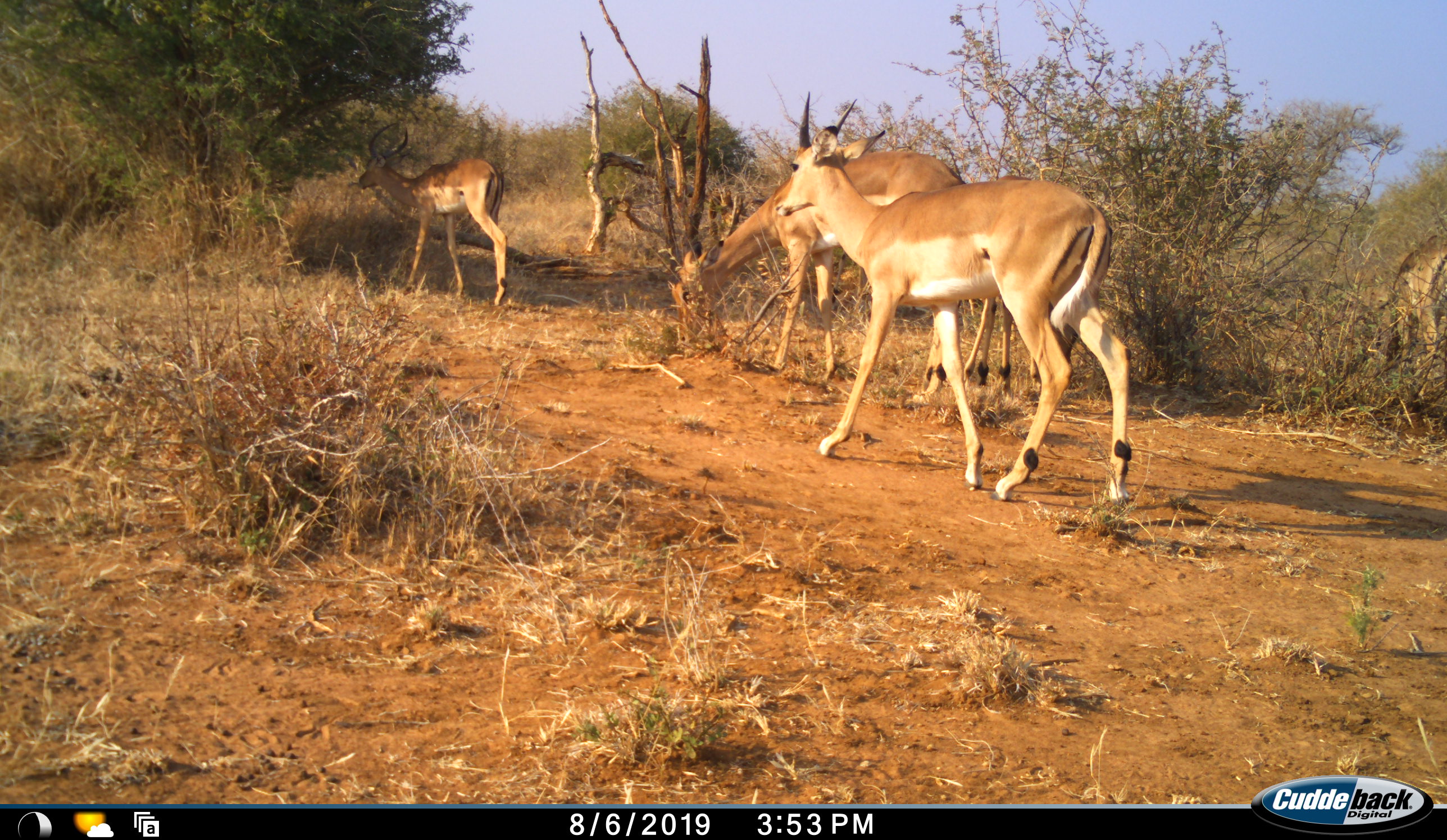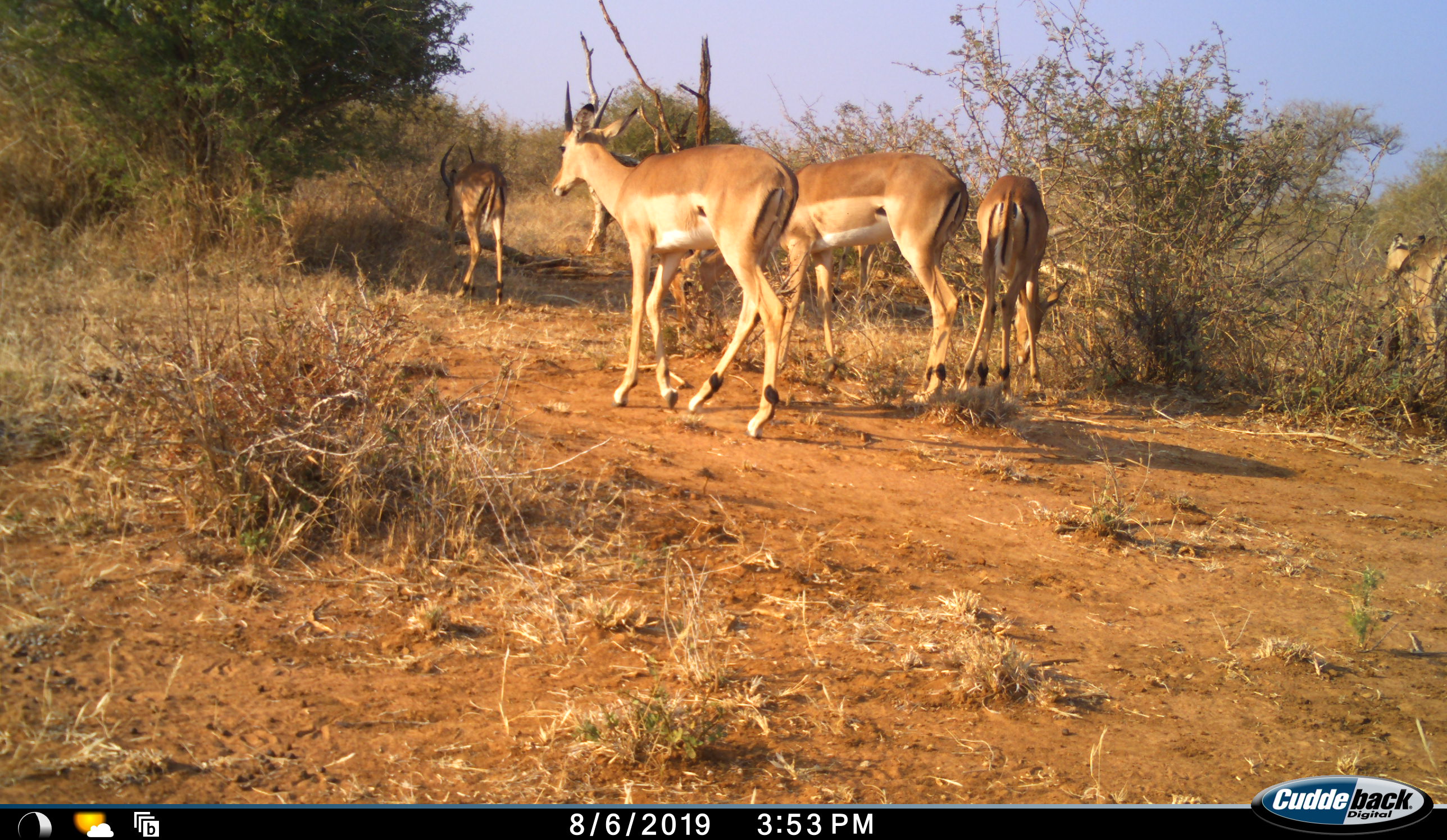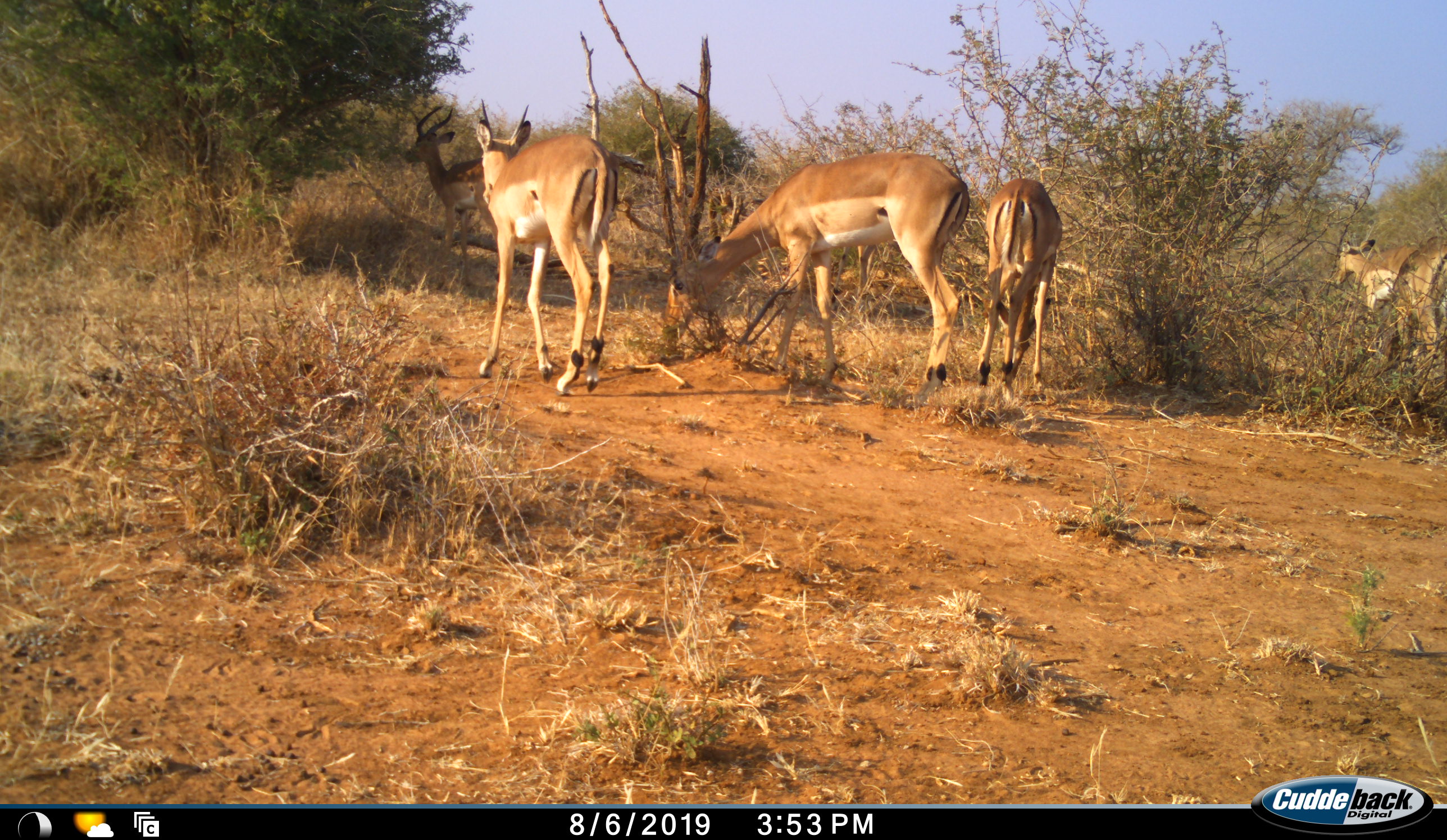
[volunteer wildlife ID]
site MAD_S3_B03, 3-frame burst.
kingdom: Animalia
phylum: Chordata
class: Mammalia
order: Artiodactyla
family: Bovidae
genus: Aepyceros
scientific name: Aepyceros melampus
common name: impala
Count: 5.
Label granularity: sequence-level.